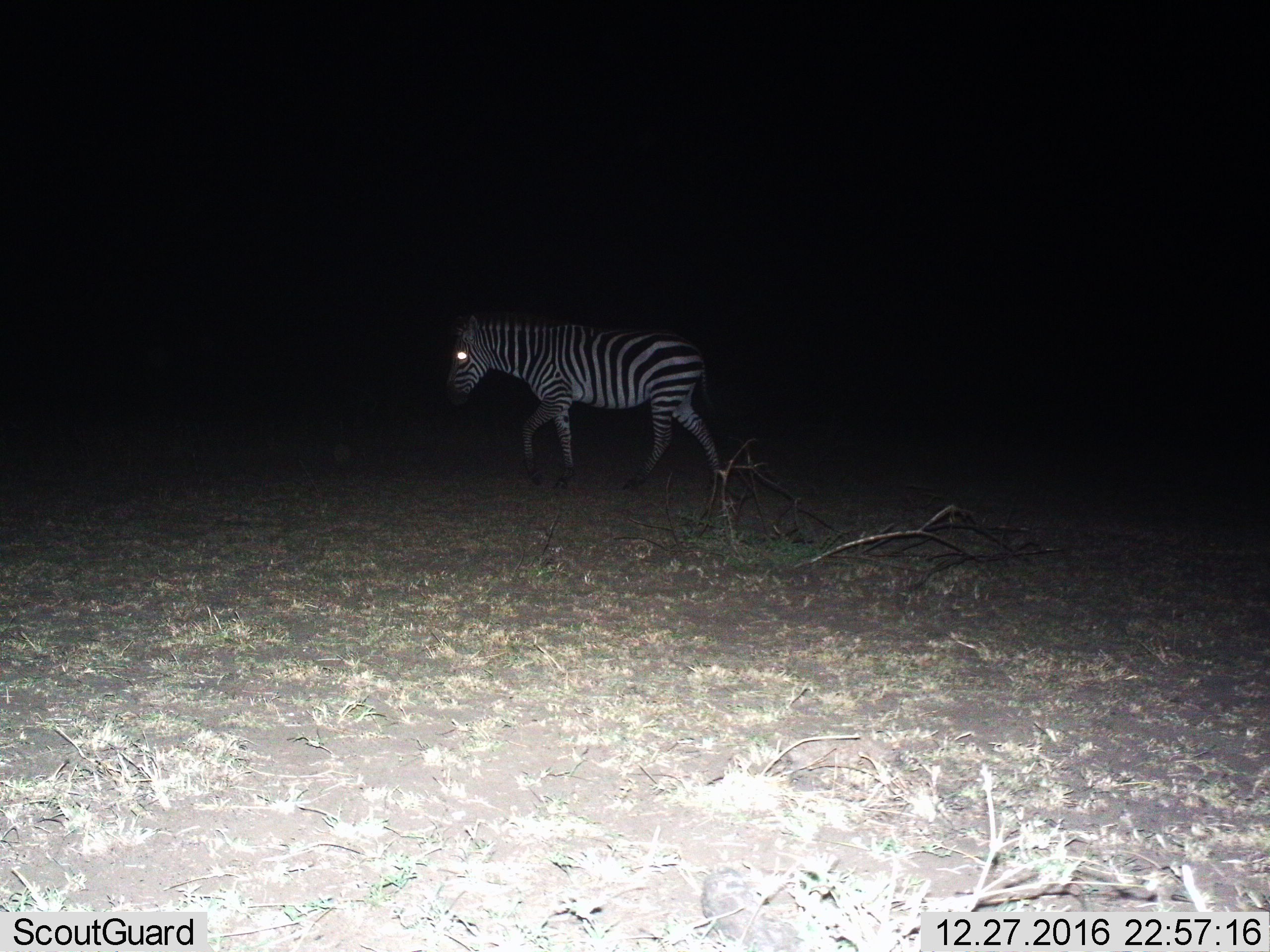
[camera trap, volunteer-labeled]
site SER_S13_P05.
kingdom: Animalia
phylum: Chordata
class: Mammalia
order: Perissodactyla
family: Equidae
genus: Equus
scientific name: Equus quagga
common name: plains zebra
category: zebraplains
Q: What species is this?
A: Zebraplains (plains zebra) (Equus quagga).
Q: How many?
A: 1.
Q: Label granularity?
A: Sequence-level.